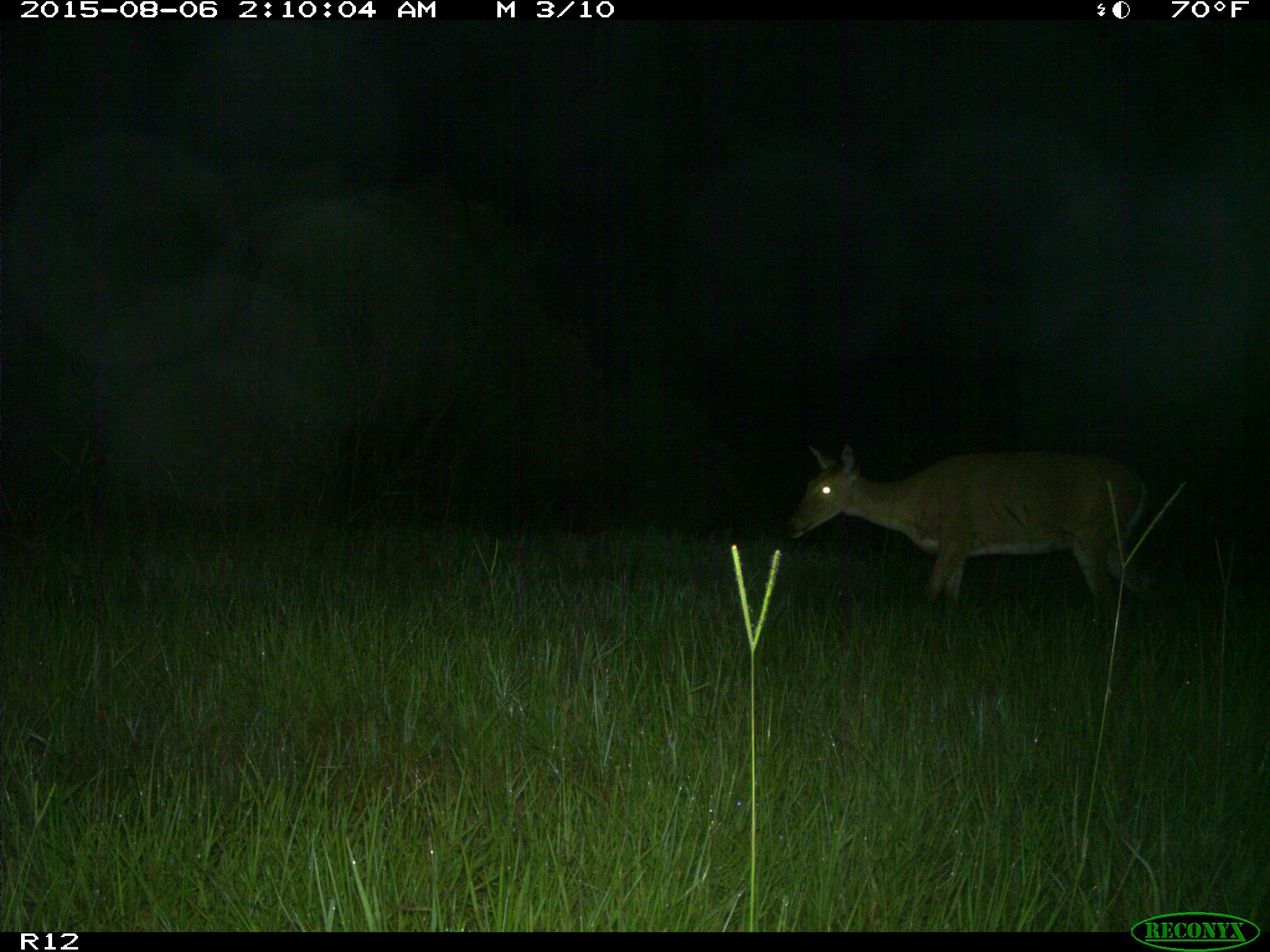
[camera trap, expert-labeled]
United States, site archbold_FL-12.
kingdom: Animalia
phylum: Chordata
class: Mammalia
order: Artiodactyla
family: Cervidae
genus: Odocoileus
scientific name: Odocoileus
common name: deer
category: unidentified deer